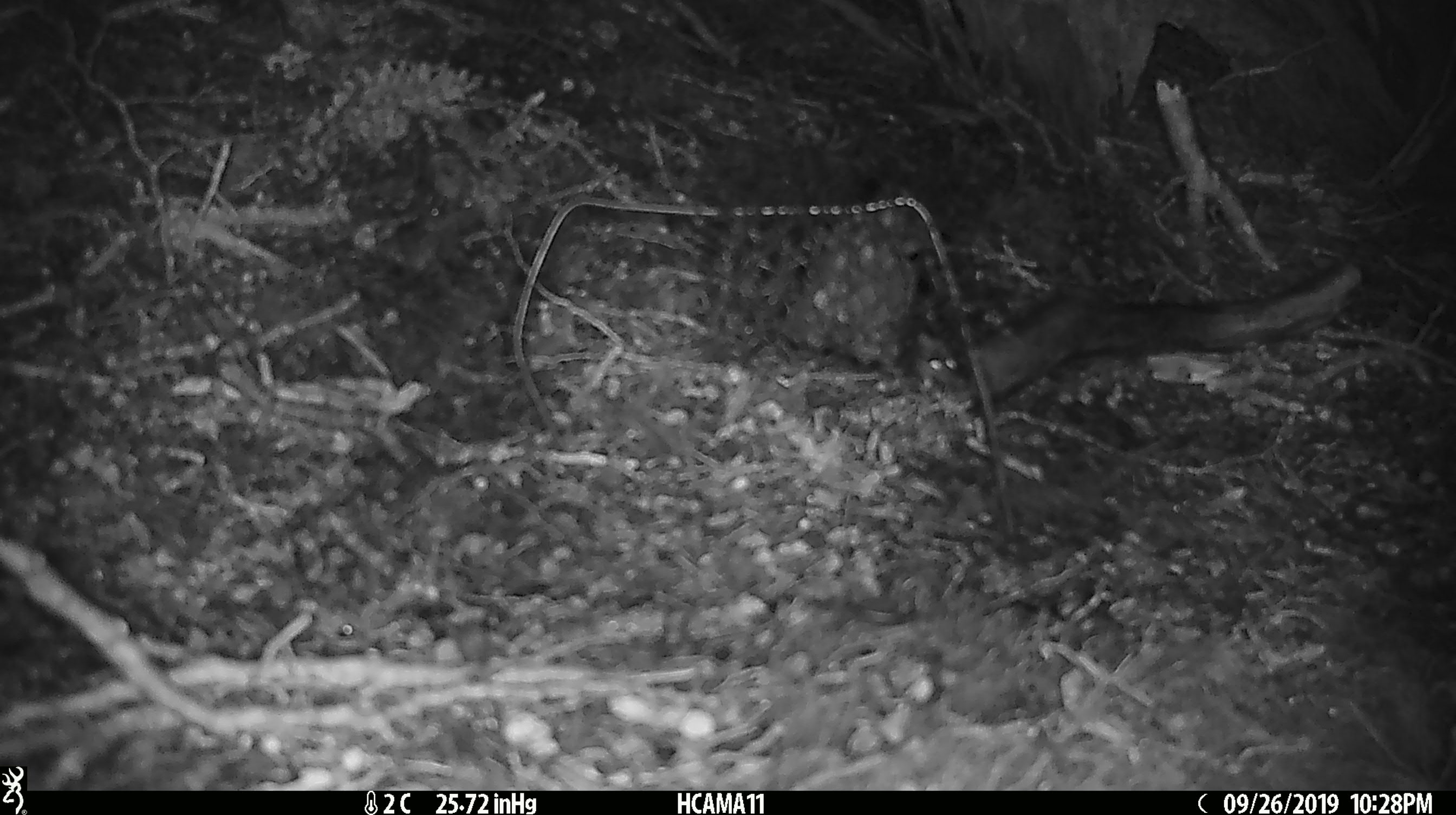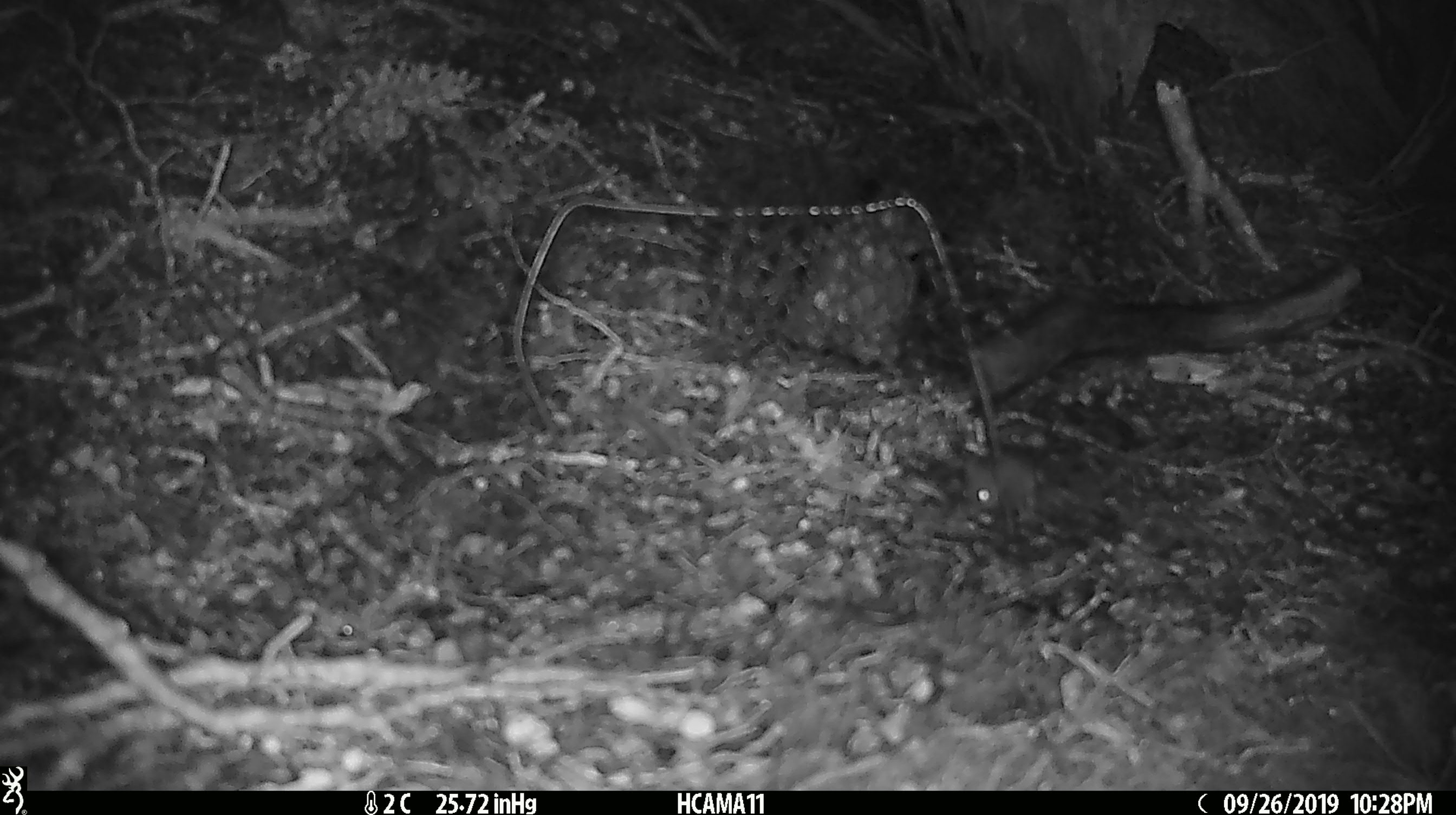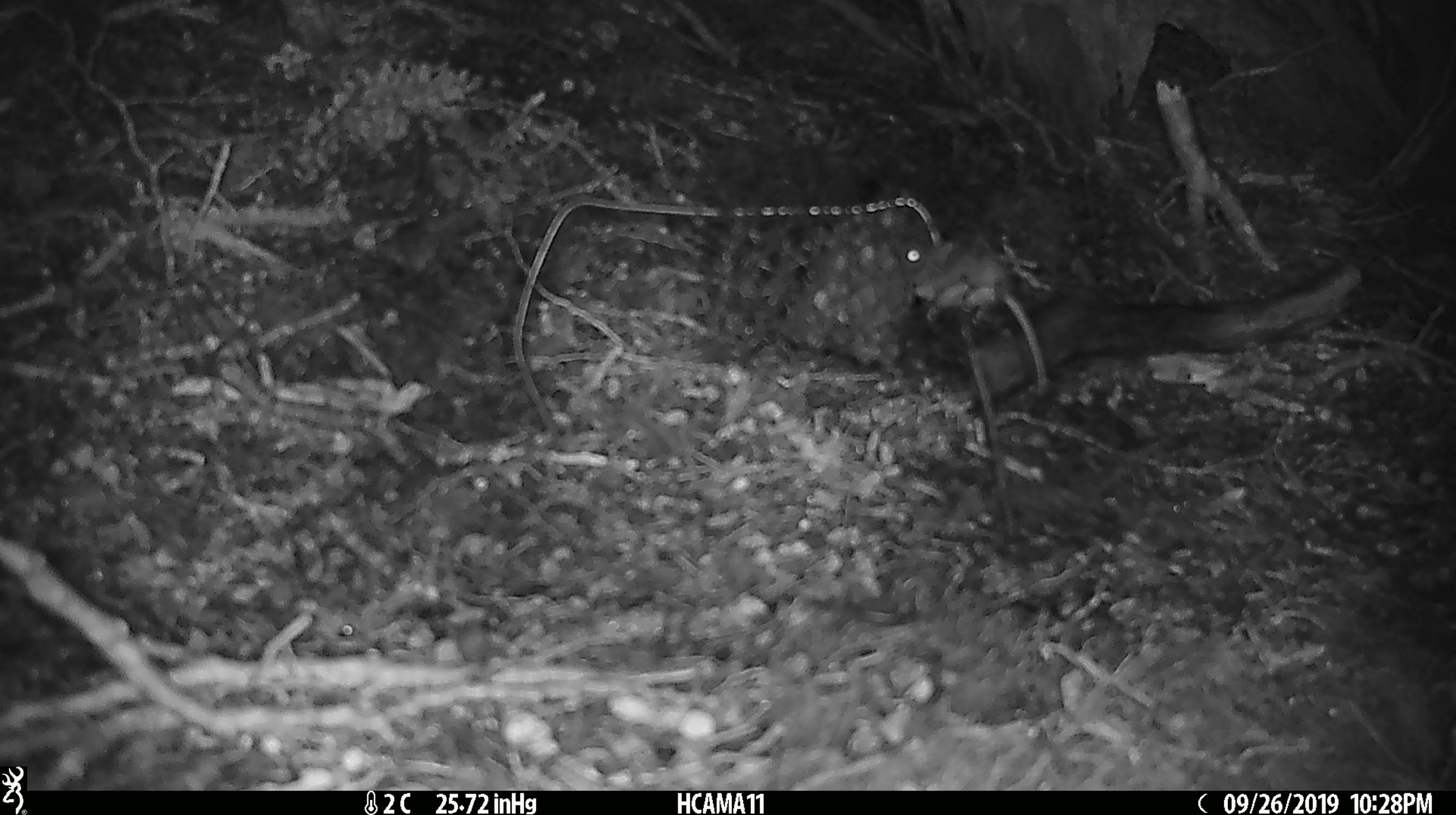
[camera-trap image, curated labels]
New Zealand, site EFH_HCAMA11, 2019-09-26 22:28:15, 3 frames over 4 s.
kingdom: Animalia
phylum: Chordata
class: Mammalia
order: Rodentia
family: Muridae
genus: Mus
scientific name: Mus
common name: mouse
Mouse (Mus).